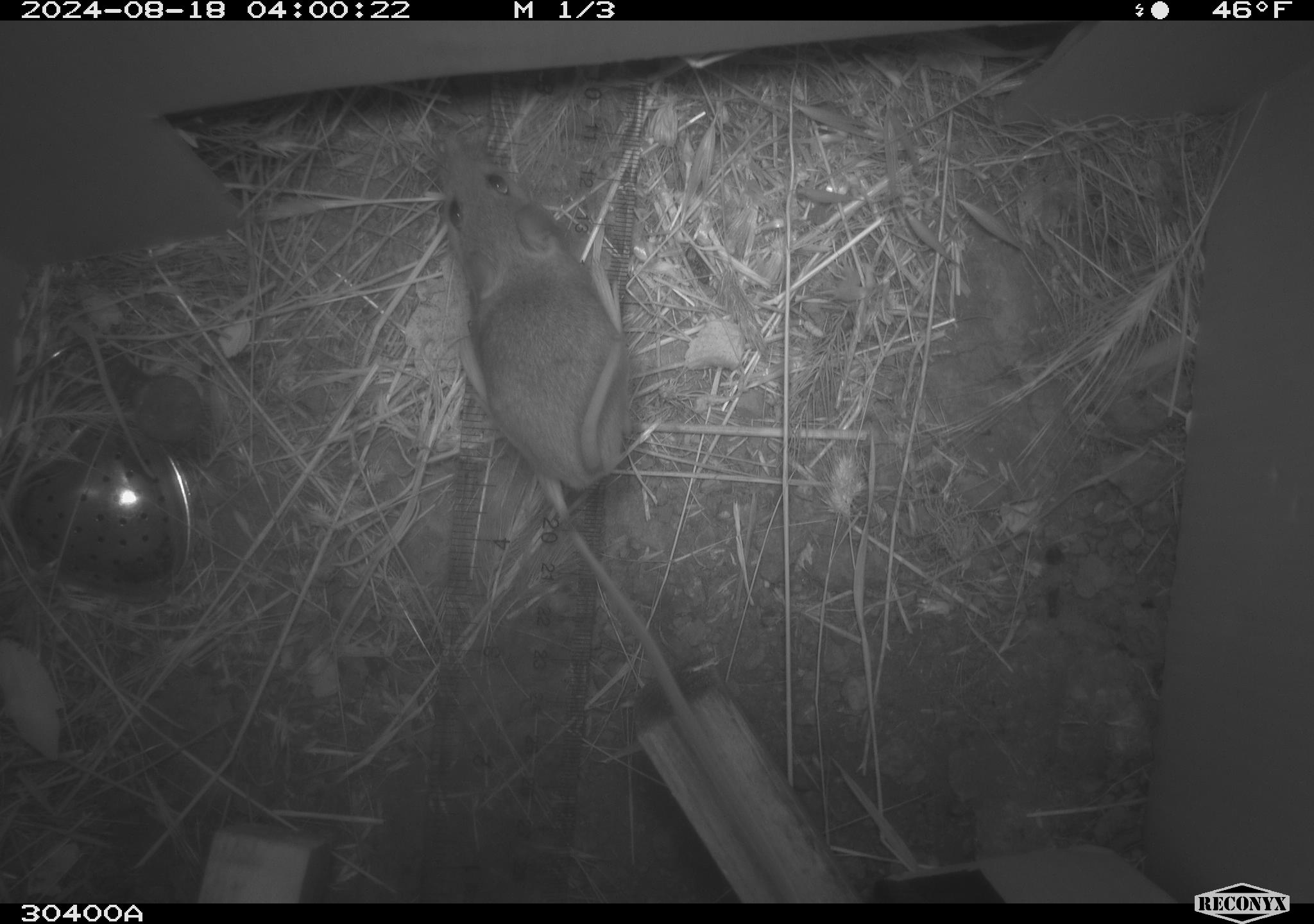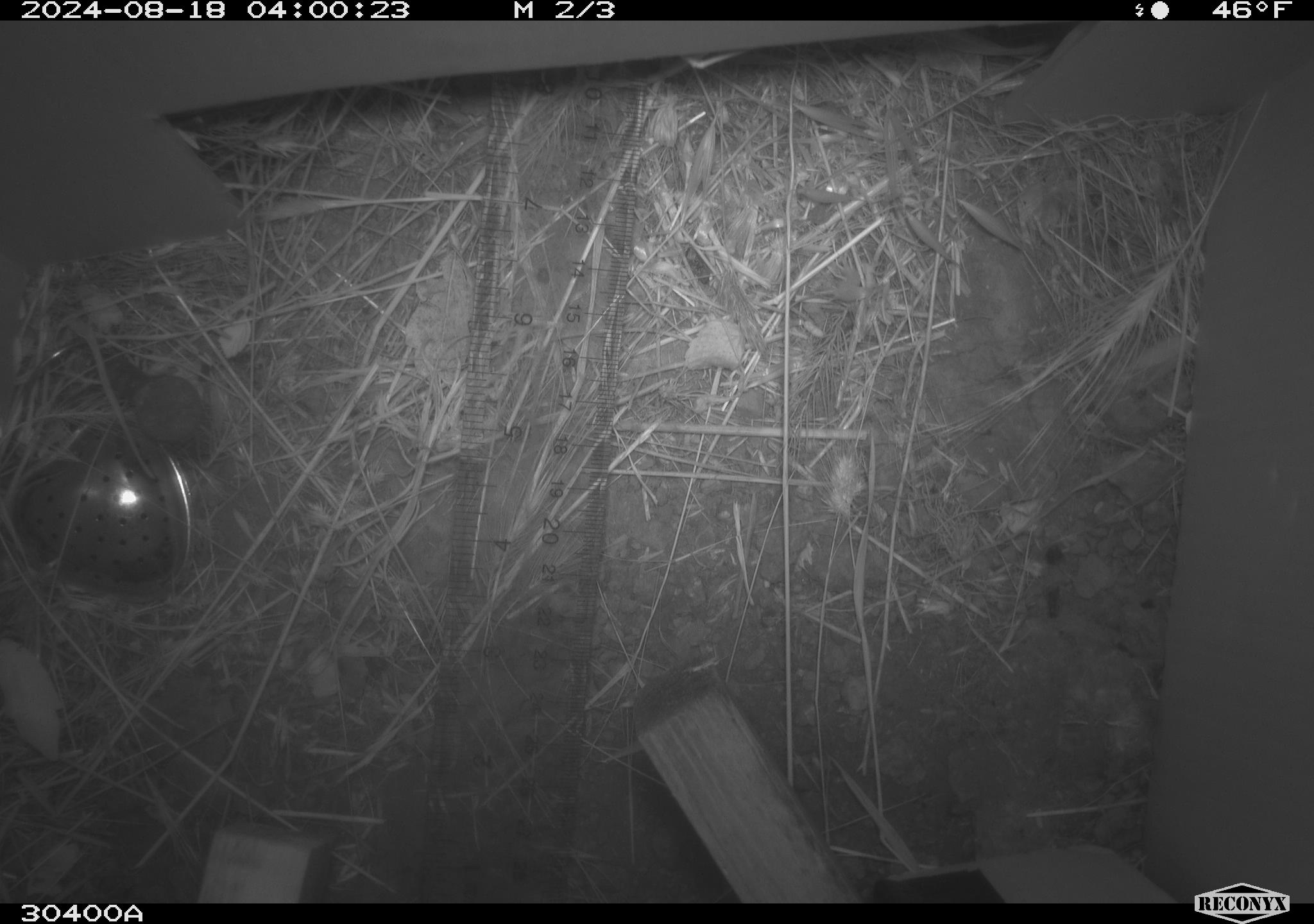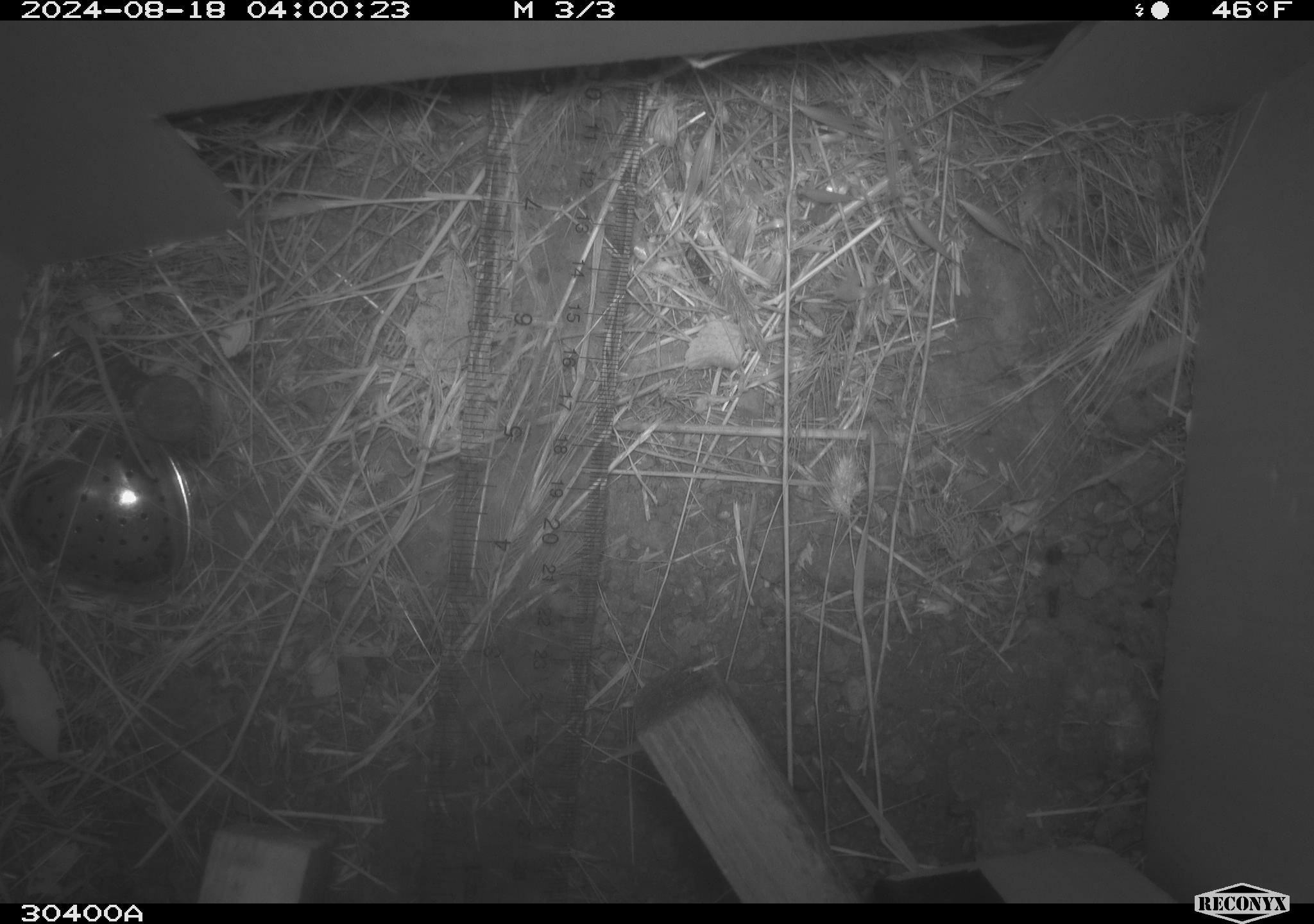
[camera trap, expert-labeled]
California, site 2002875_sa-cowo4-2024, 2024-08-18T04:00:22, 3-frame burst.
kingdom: Animalia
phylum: Chordata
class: Mammalia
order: Rodentia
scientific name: Rodentia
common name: mouse species